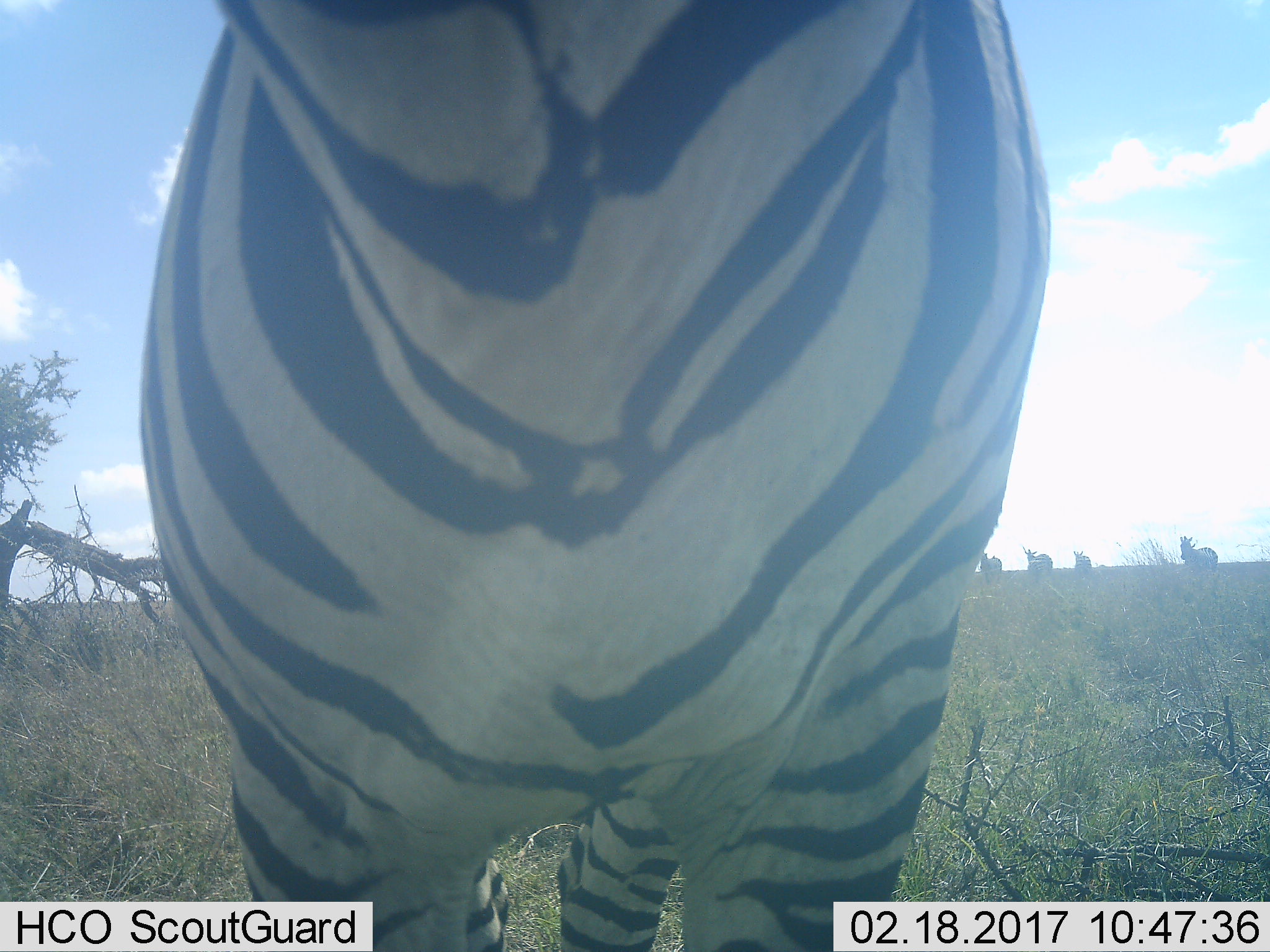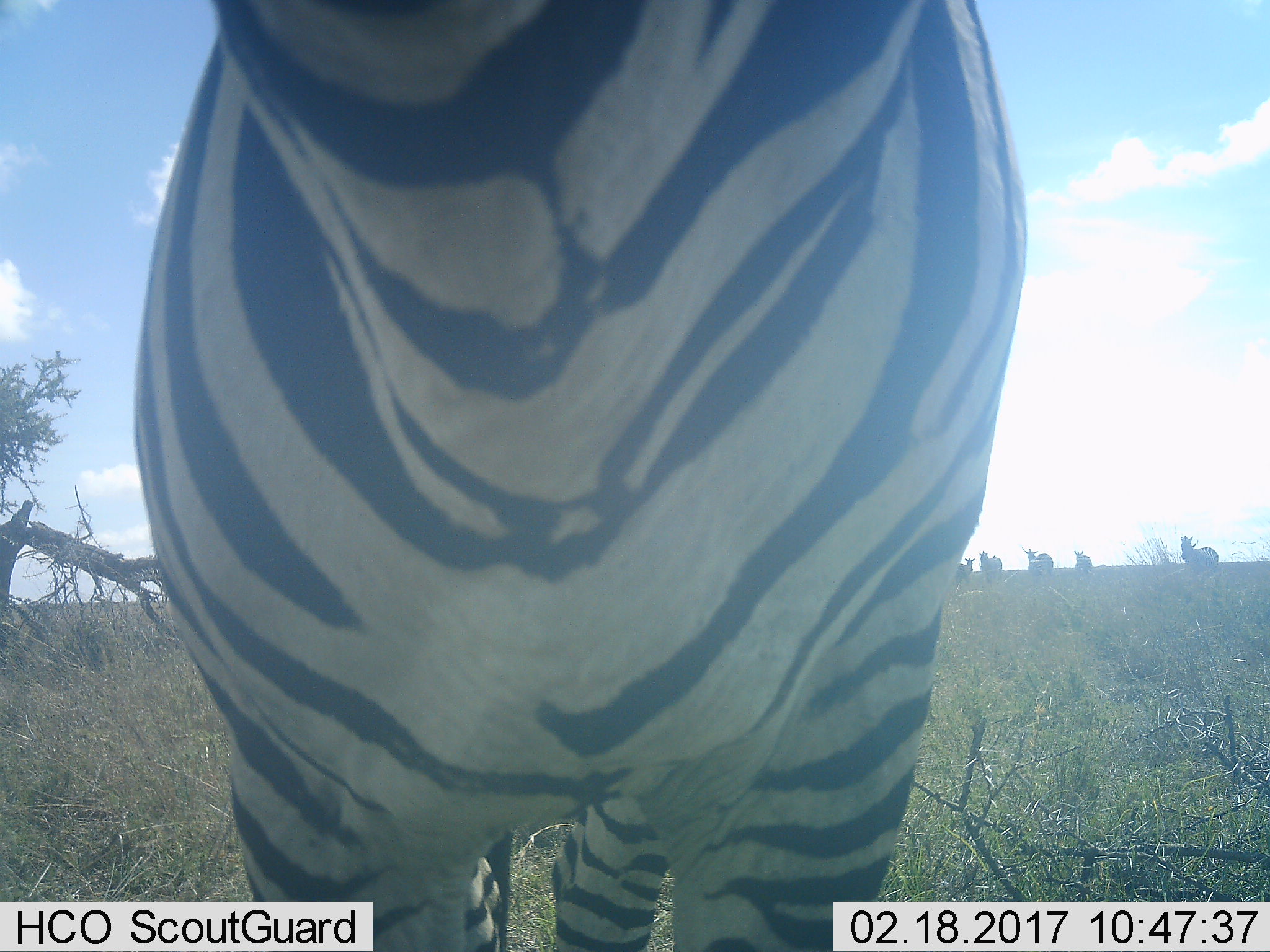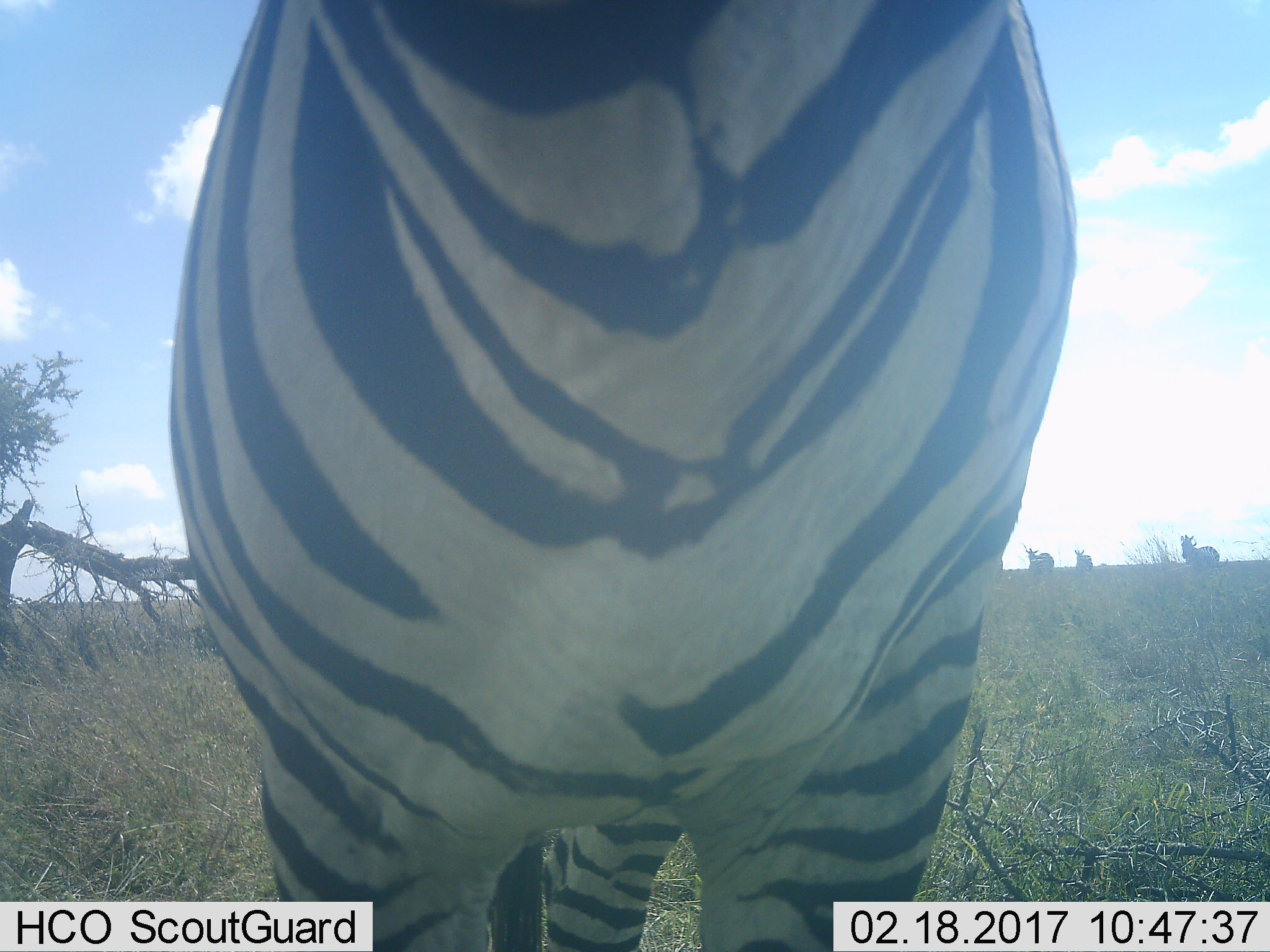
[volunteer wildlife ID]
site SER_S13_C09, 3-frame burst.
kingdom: Animalia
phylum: Chordata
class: Mammalia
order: Perissodactyla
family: Equidae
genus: Equus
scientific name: Equus quagga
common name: plains zebra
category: zebraplains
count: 5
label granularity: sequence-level